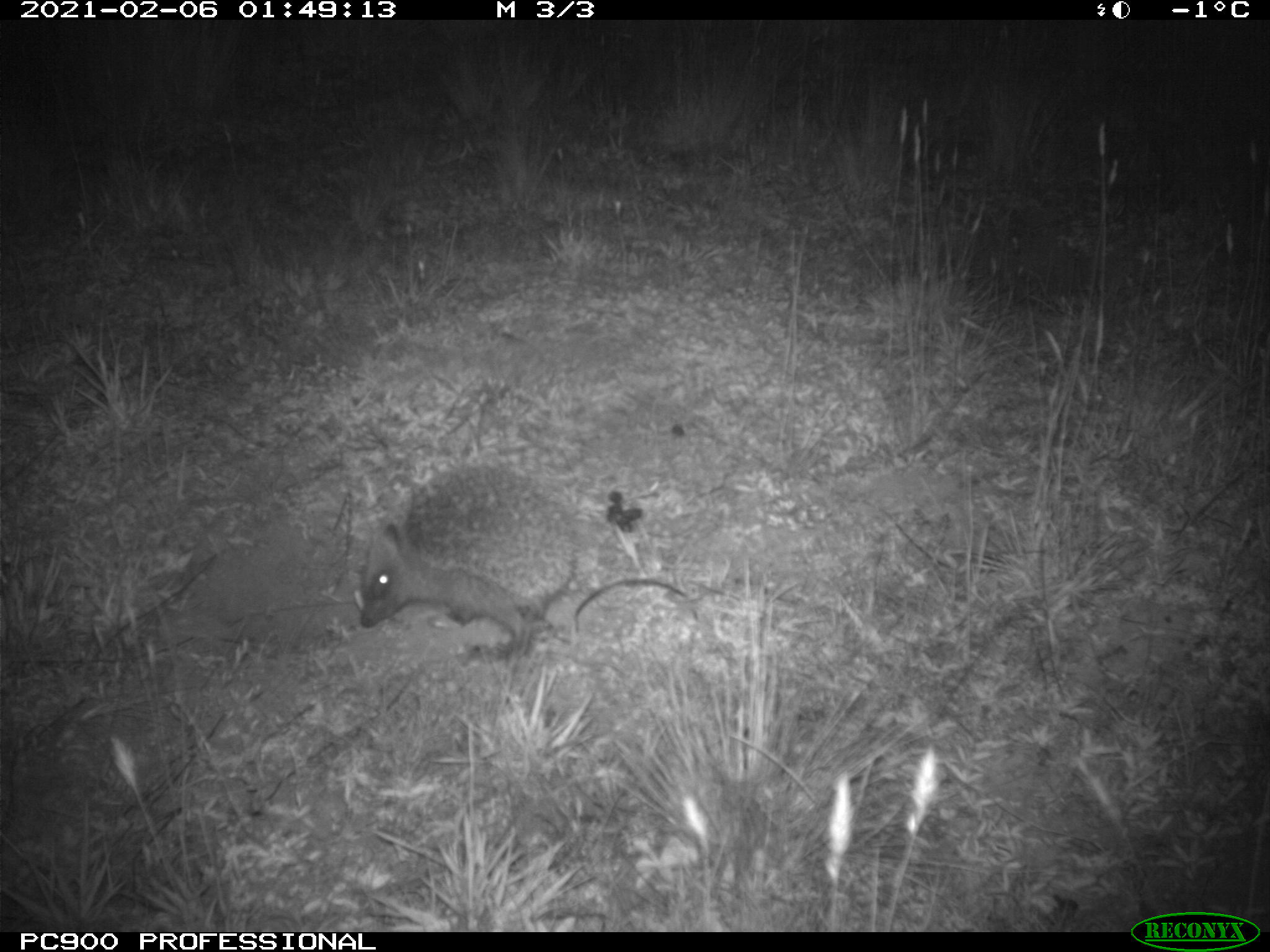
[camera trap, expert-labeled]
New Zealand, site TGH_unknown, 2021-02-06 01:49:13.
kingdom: Animalia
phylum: Chordata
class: Mammalia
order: Eulipotyphla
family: Erinaceidae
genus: Erinaceus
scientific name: Erinaceus europaeus europaeus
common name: european hedgehog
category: hedgehog